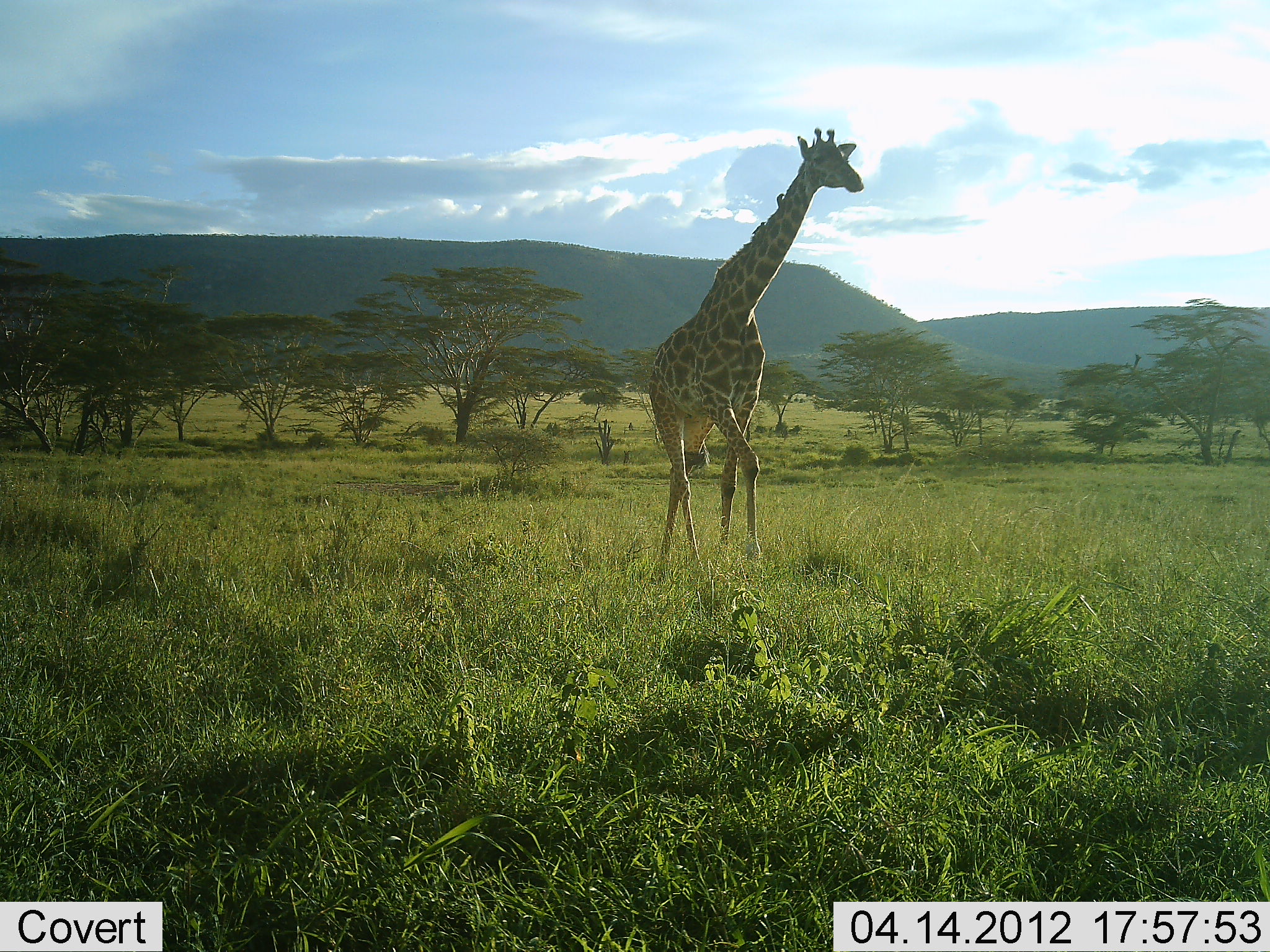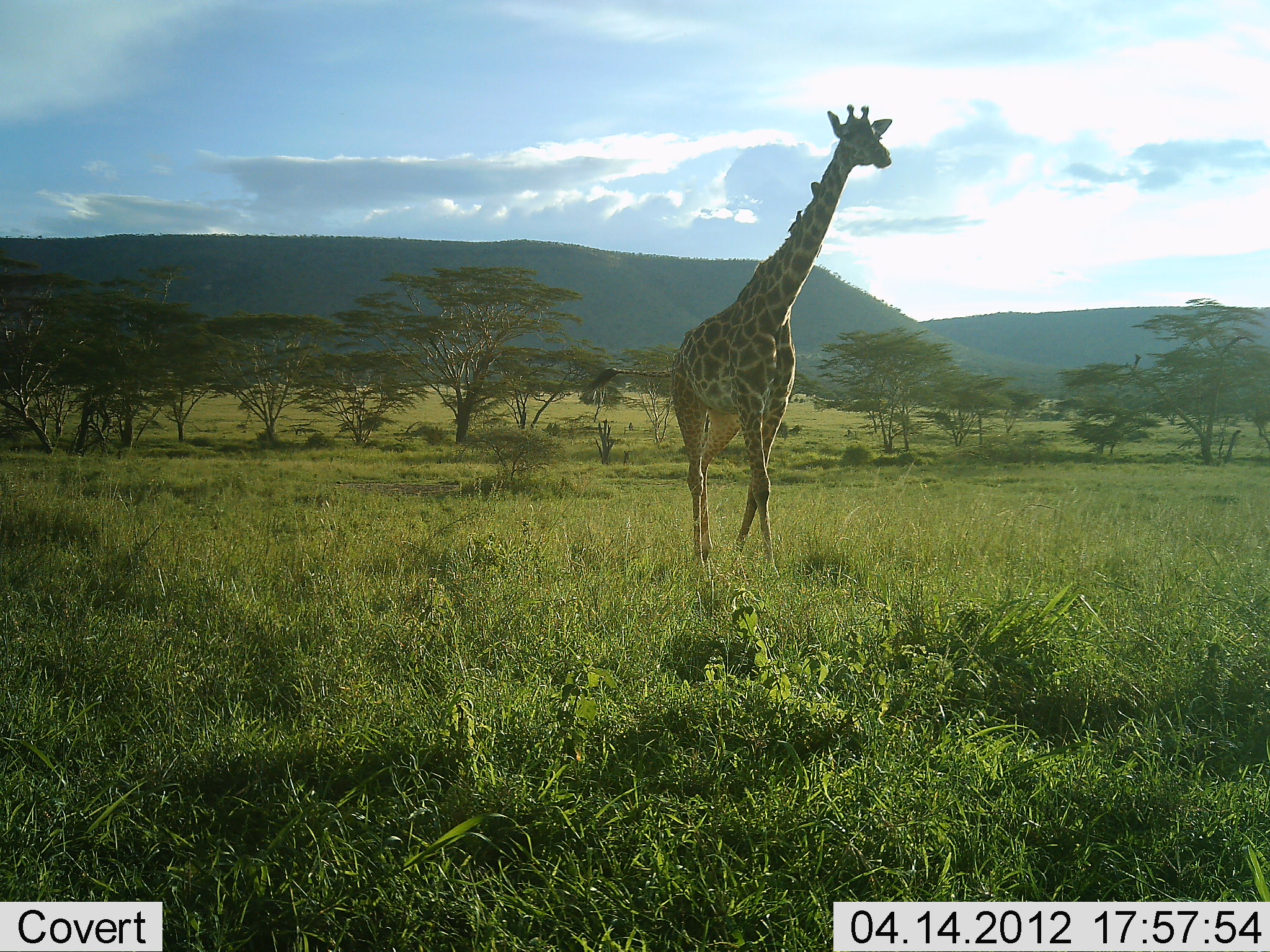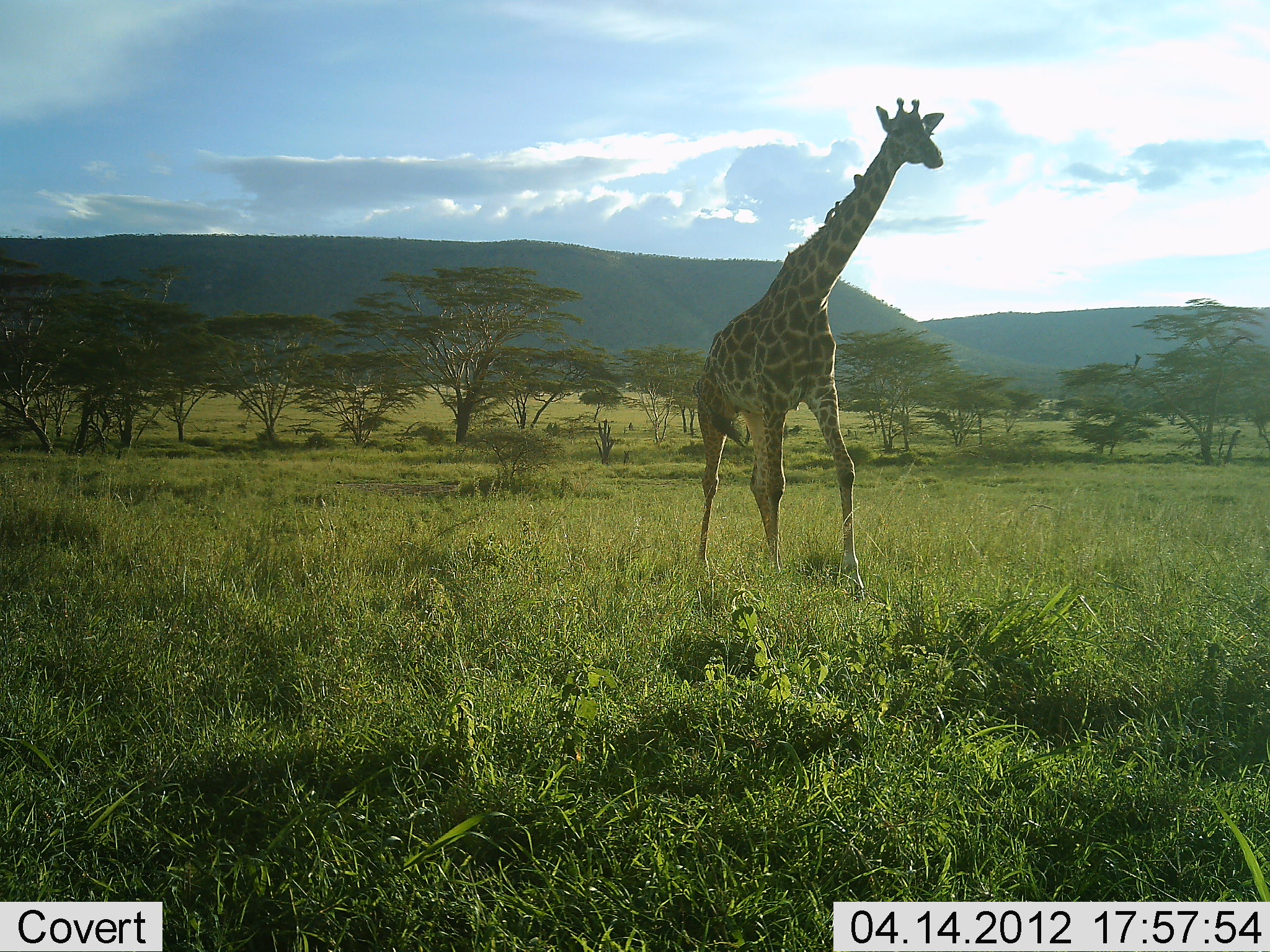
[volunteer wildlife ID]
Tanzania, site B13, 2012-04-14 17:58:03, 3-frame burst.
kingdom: Animalia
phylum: Chordata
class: Mammalia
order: Artiodactyla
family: Giraffidae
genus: Giraffa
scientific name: Giraffa camelopardalis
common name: giraffe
Giraffe (Giraffa camelopardalis), count 1. Behavior (volunteer vote fractions): standing 6%, resting 0%, moving 100%, interacting 0%. Young present (vote fraction): 0%. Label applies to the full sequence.